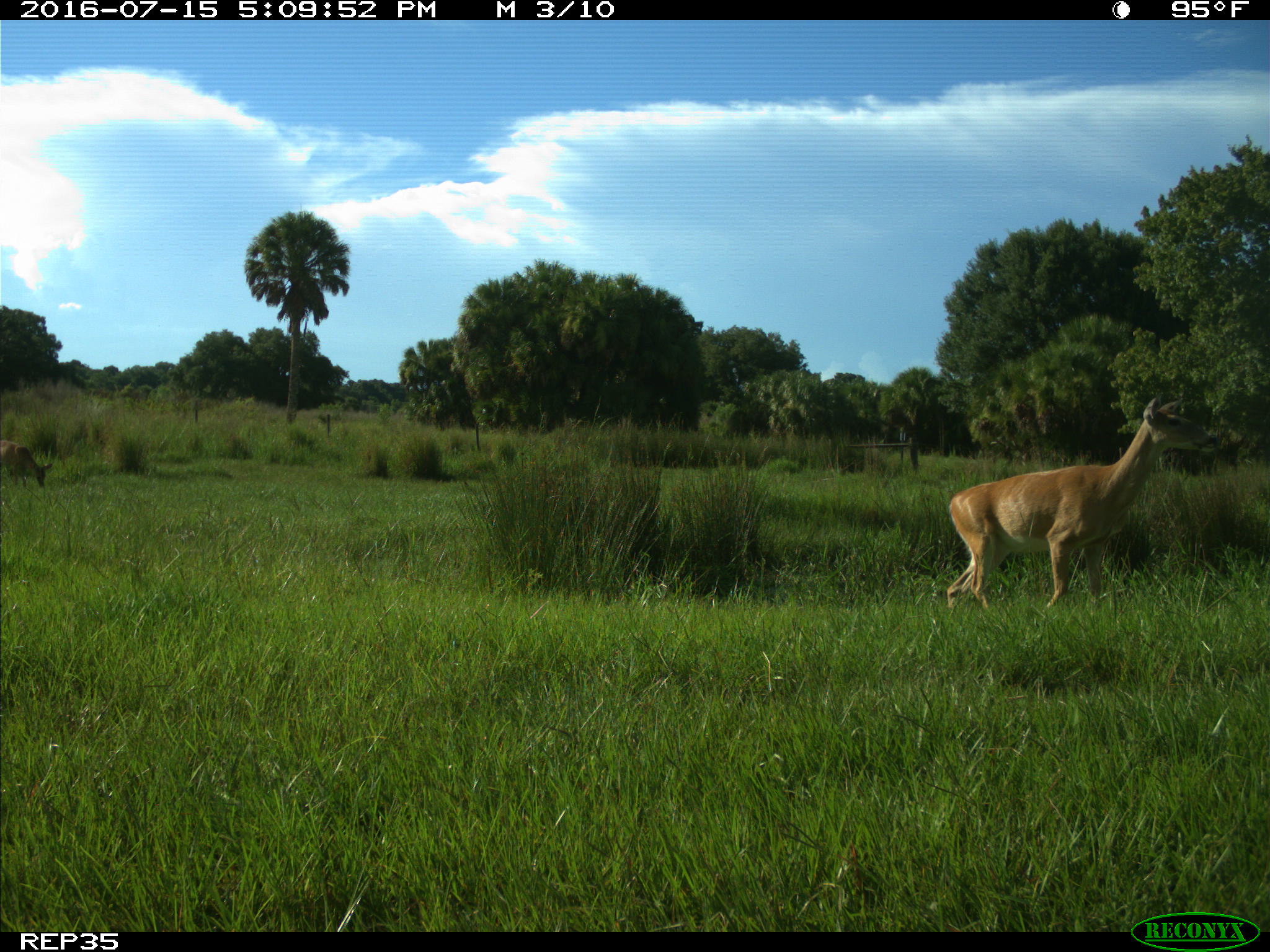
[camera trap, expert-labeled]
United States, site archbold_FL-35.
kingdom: Animalia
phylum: Chordata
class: Mammalia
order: Artiodactyla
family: Cervidae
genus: Odocoileus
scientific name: Odocoileus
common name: deer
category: unidentified deer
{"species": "unidentified deer (deer) (Odocoileus)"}